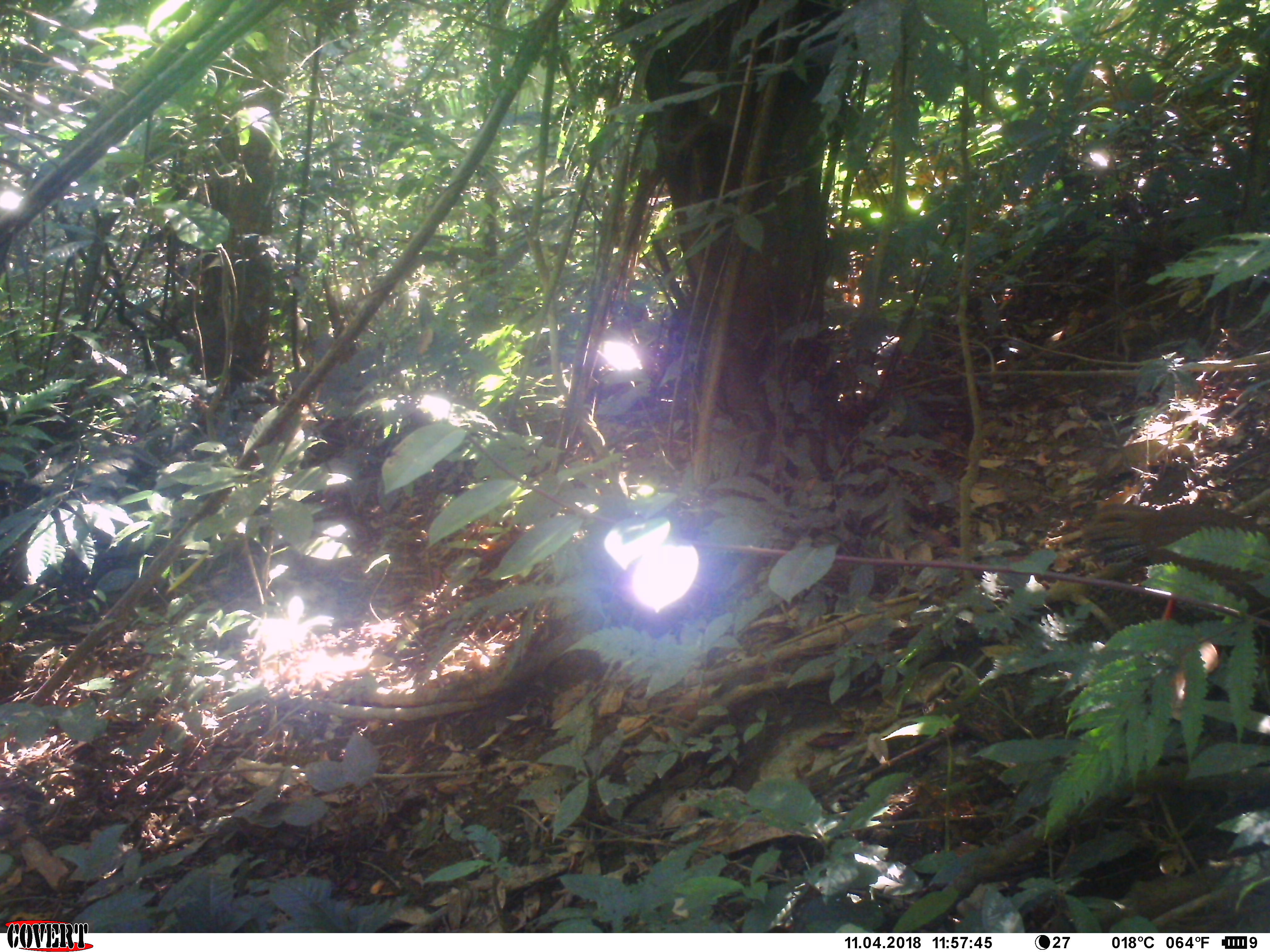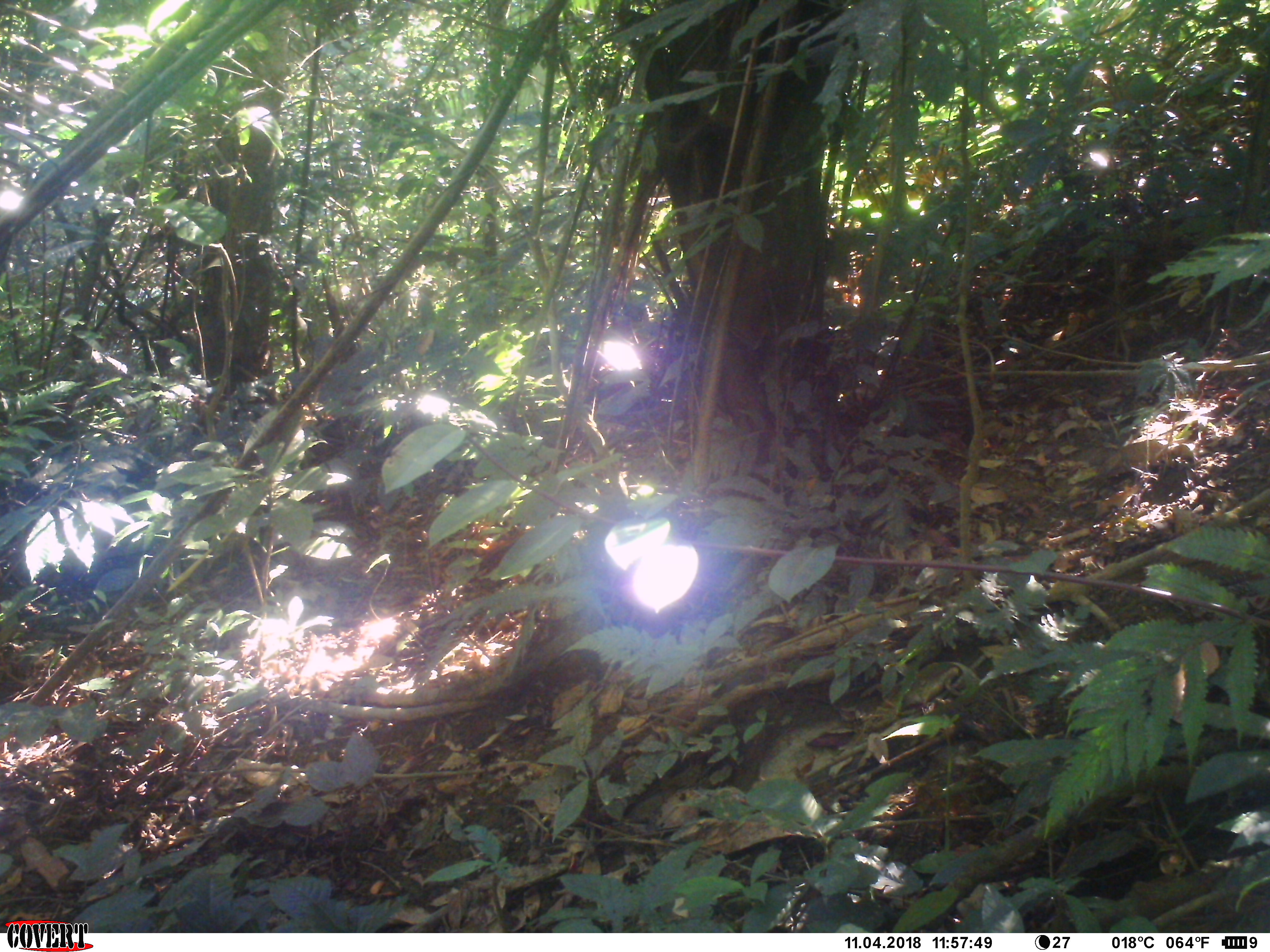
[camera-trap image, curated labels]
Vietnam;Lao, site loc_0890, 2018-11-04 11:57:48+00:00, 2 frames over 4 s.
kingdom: Animalia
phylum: Chordata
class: Aves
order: Galliformes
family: Phasianidae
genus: Lophura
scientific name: Lophura nycthemera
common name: silver pheasant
Silver pheasant (Lophura nycthemera). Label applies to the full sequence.